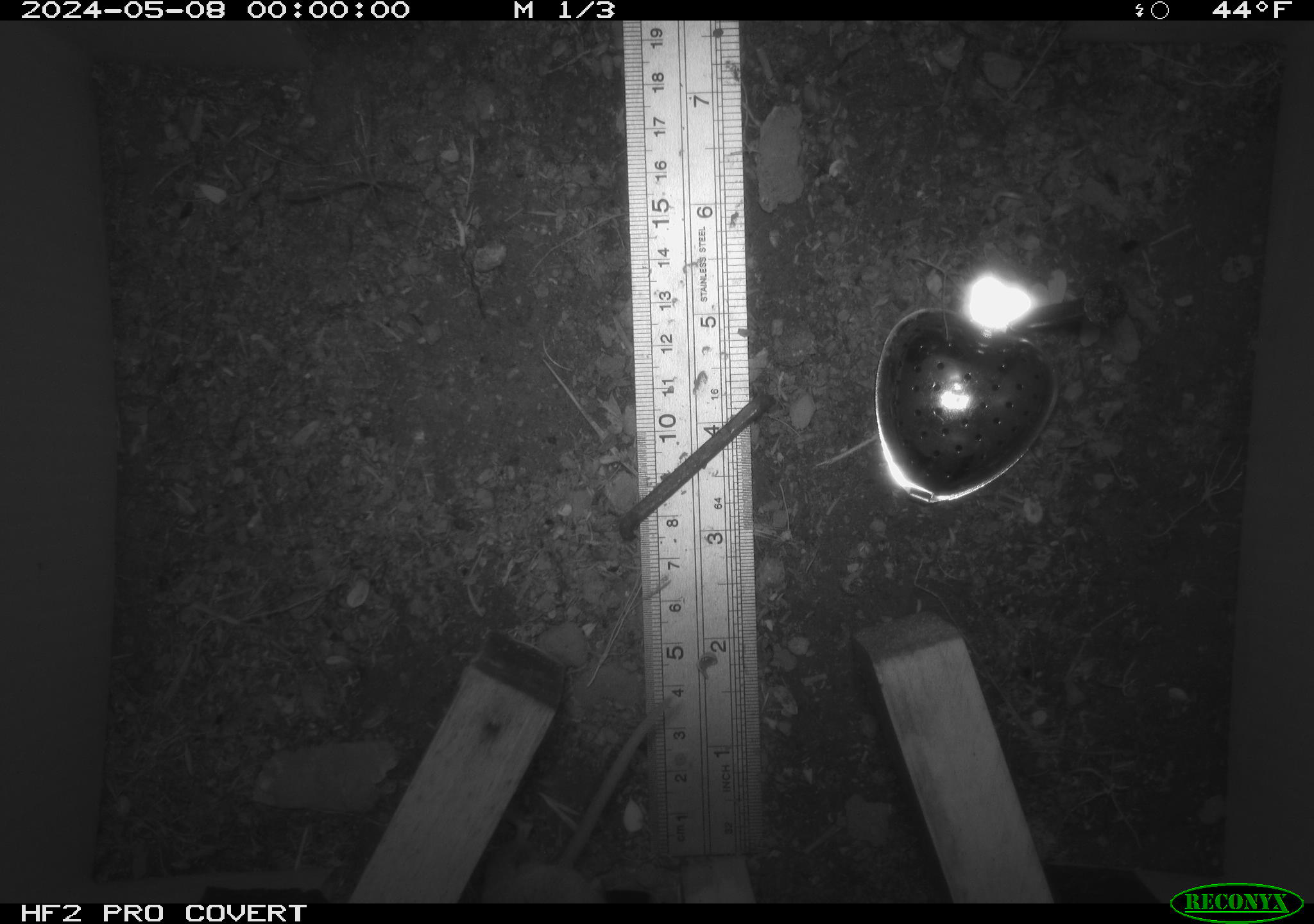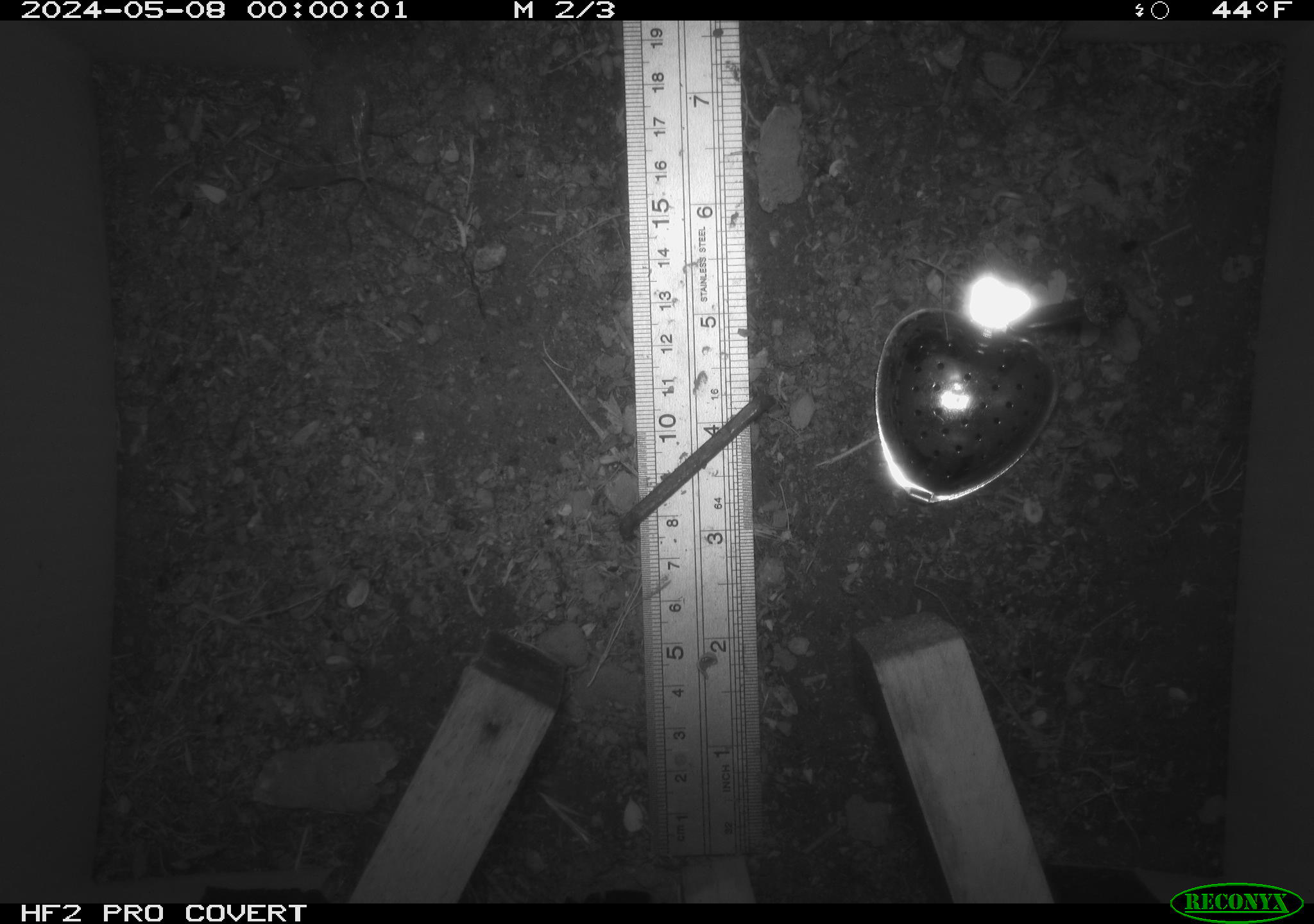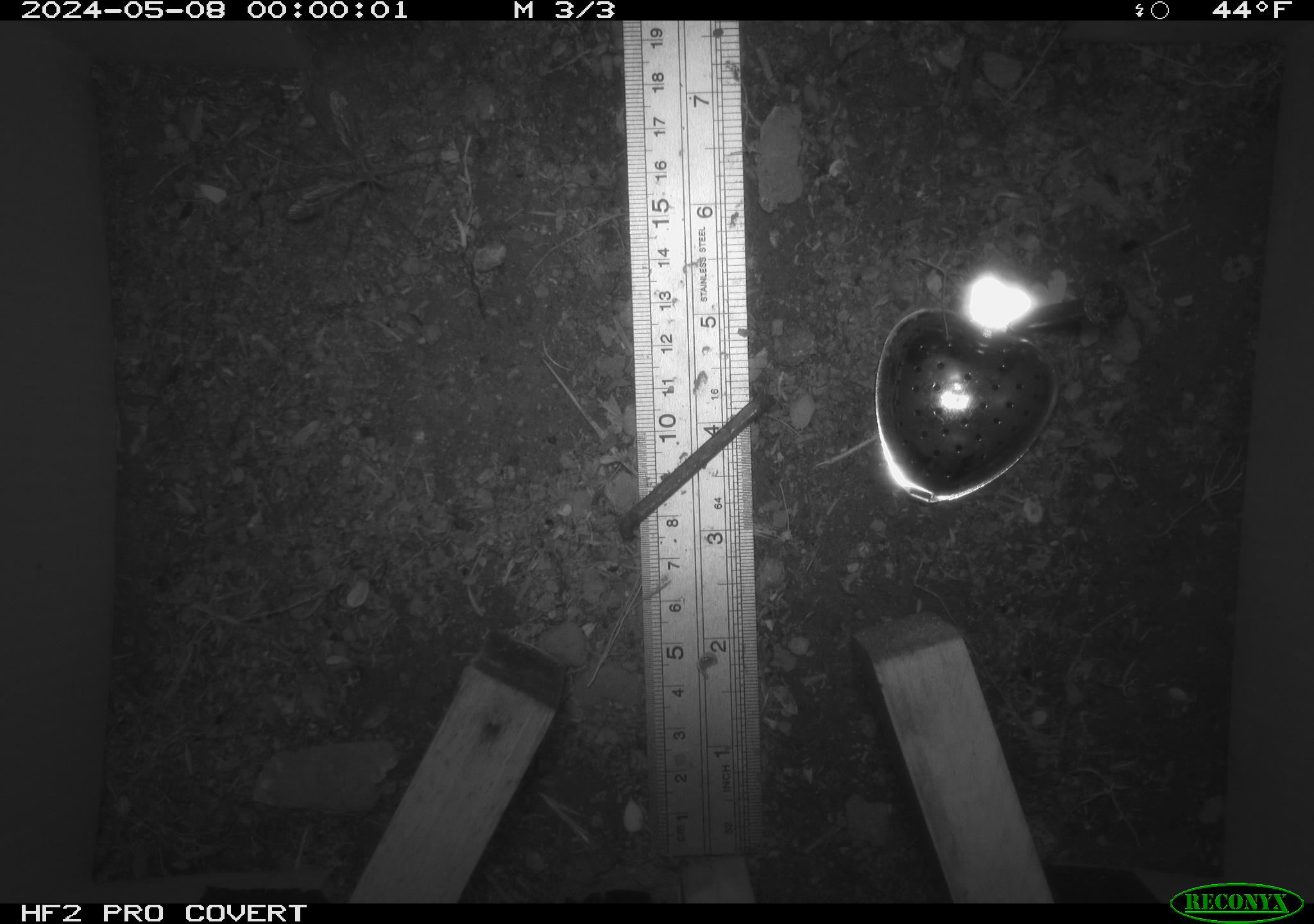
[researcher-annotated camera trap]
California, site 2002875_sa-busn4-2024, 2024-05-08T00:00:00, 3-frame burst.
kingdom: Animalia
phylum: Chordata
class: Mammalia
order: Rodentia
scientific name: Rodentia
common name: rodent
Rodent (Rodentia).